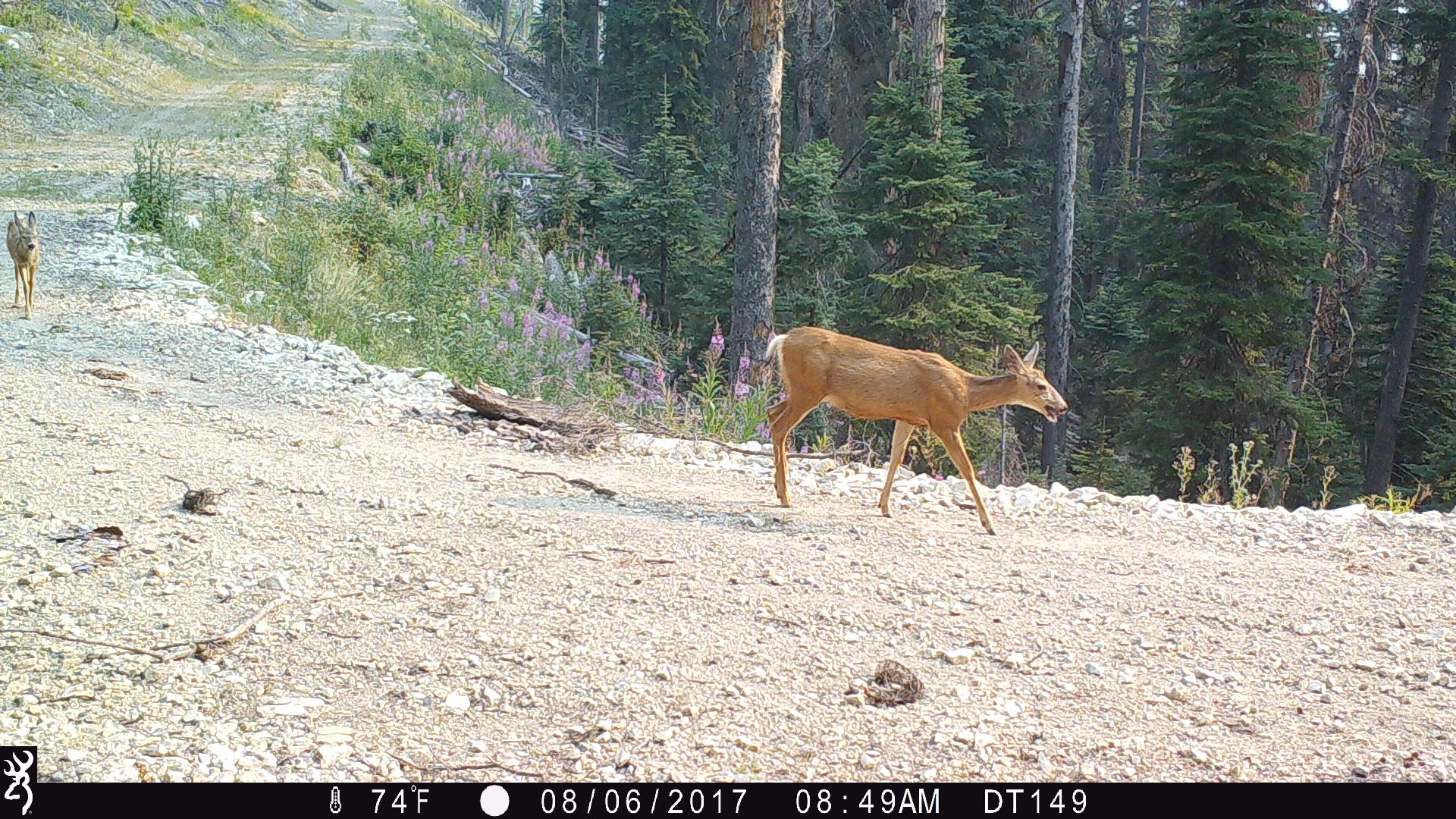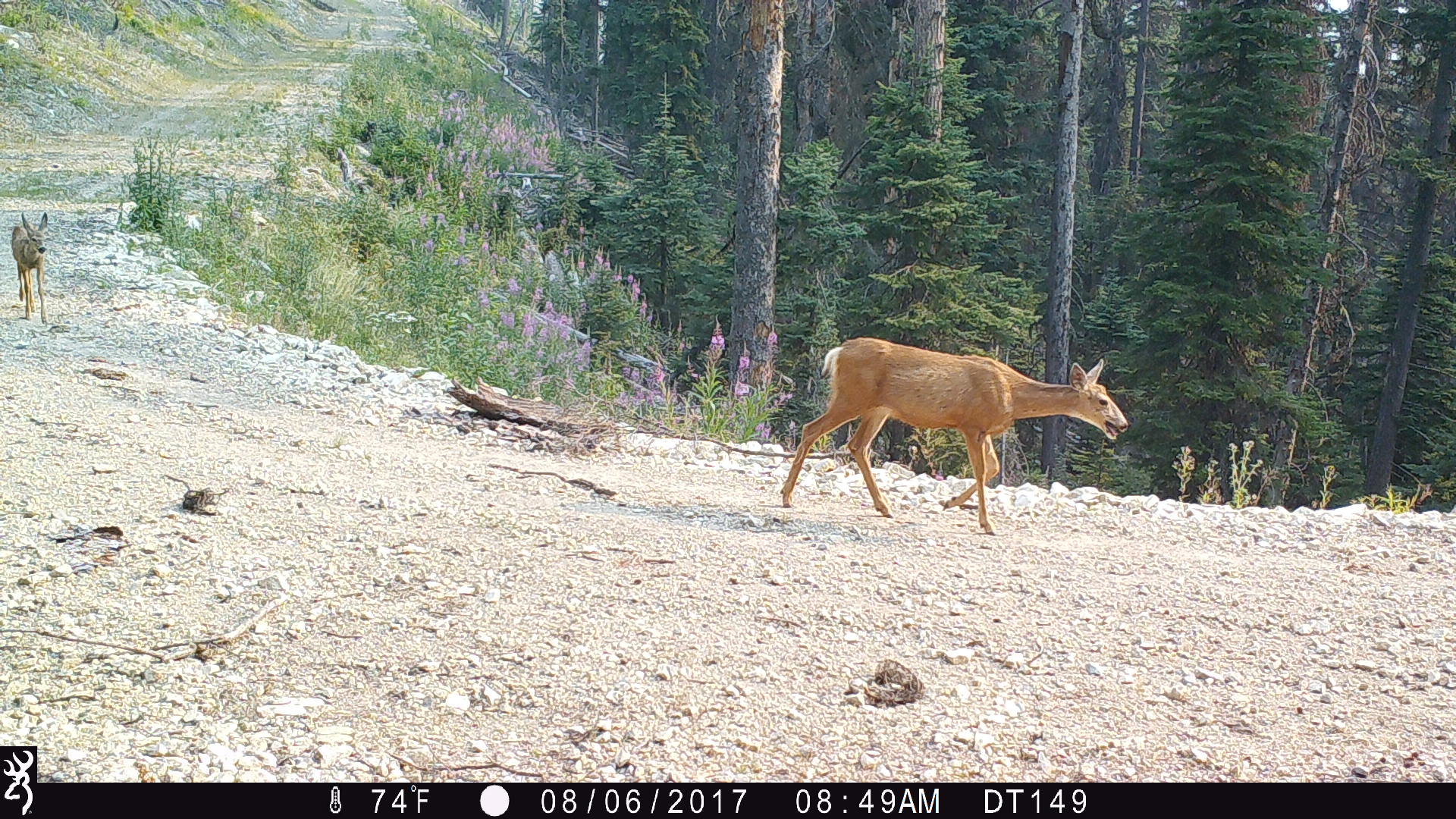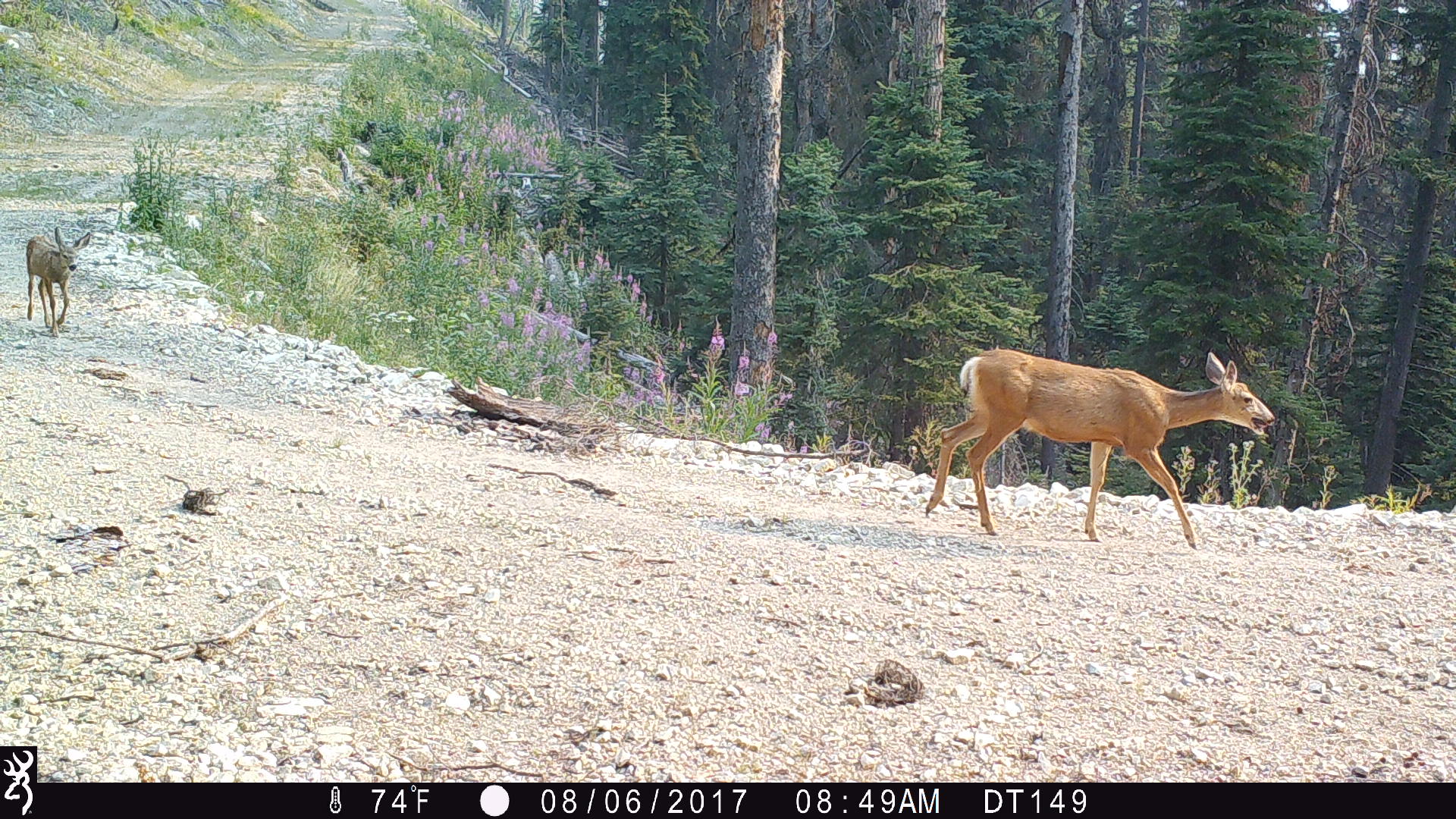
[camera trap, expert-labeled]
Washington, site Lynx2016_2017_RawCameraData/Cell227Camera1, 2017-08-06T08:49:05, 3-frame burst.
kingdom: Animalia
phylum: Chordata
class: Mammalia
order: Artiodactyla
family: Cervidae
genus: Odocoileus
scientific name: Odocoileus hemionus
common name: mule deer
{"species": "Odocoileus hemionus (mule deer)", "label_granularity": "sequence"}